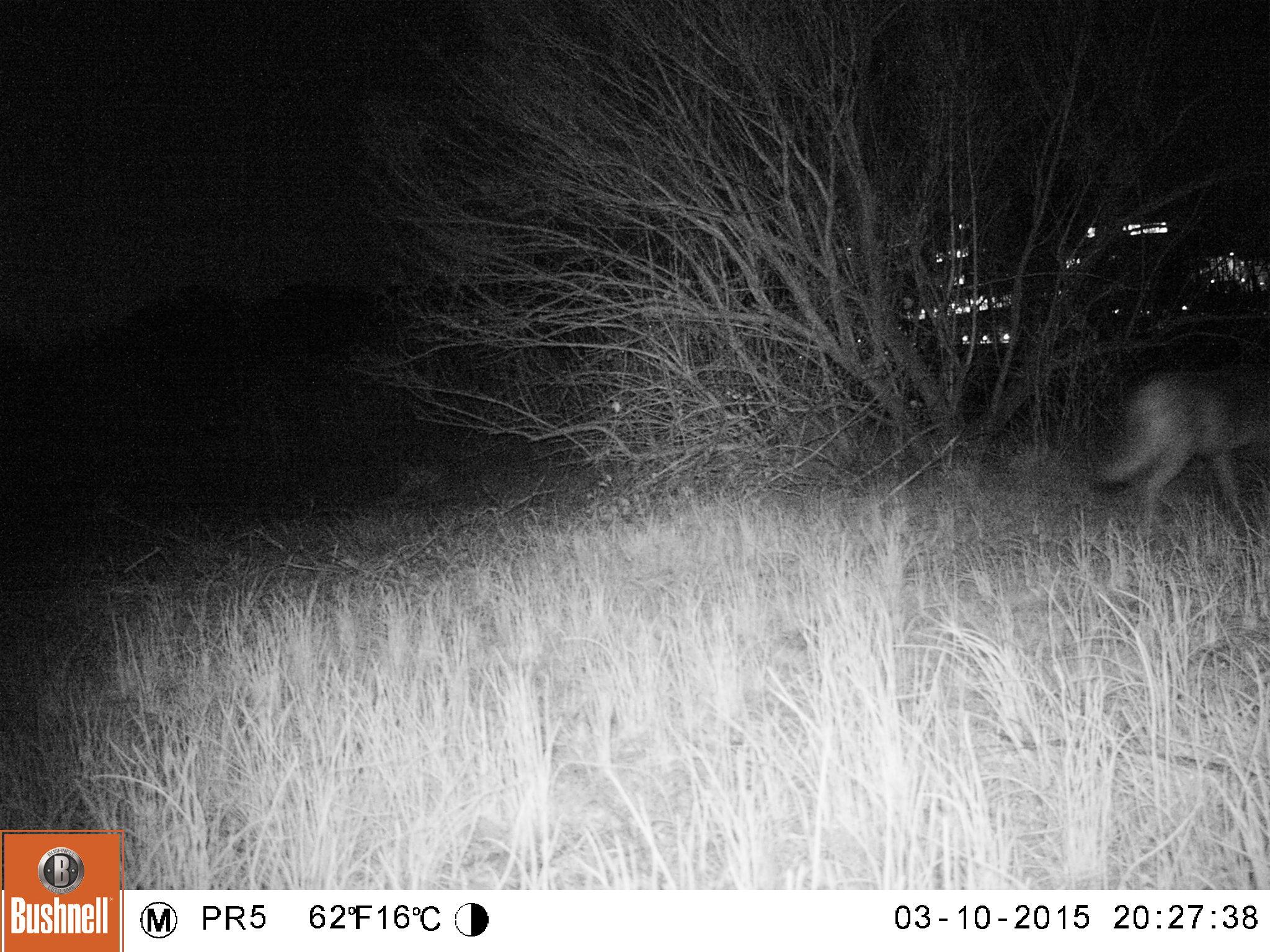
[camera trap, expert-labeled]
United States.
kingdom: Animalia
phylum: Chordata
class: Mammalia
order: Carnivora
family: Canidae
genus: Canis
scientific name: Canis latrans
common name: coyote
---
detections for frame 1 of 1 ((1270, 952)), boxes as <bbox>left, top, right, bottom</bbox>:
Coyote: <bbox>1081, 357, 1268, 544</bbox>